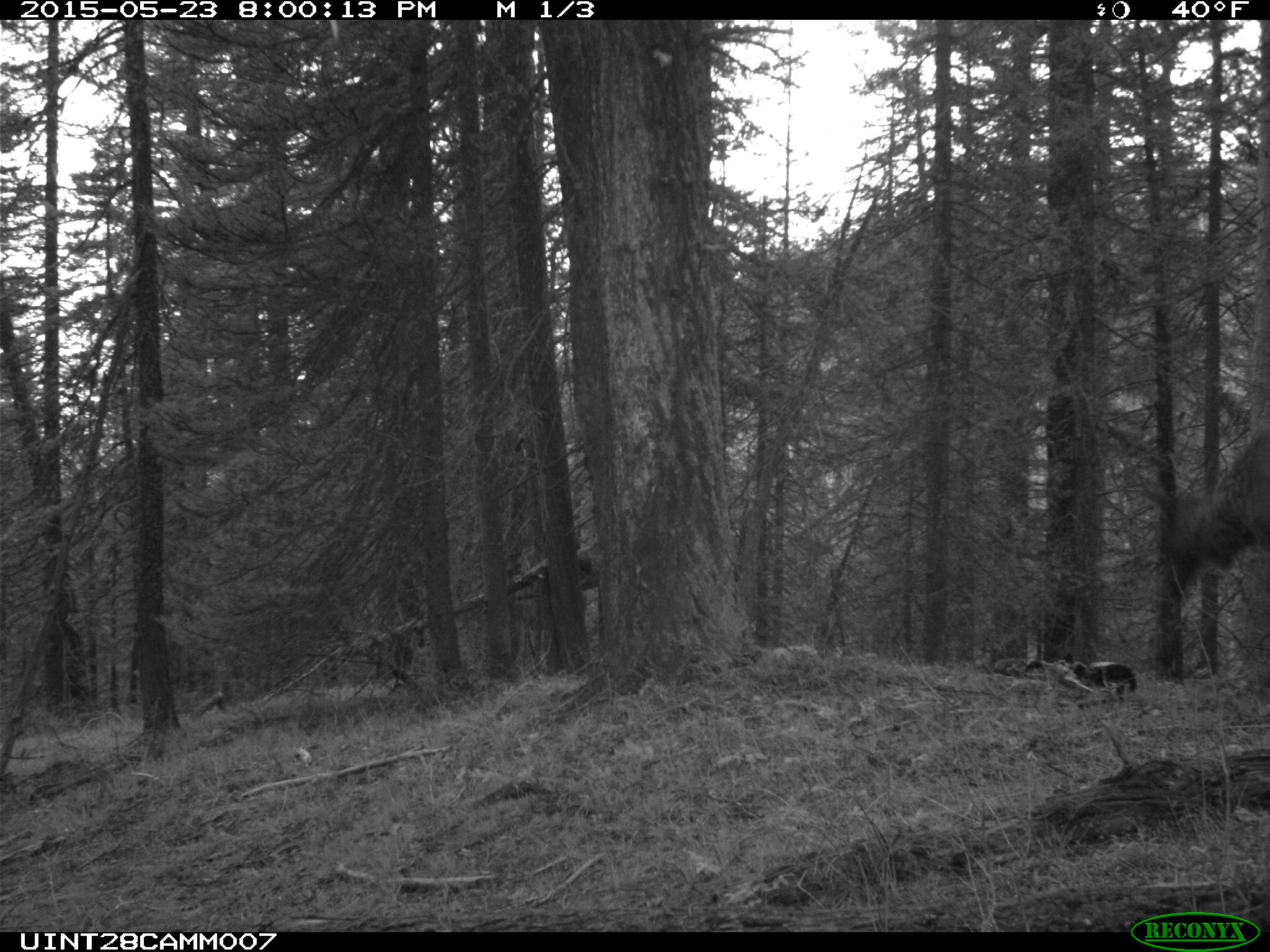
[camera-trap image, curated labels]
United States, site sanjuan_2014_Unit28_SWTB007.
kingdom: Animalia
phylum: Chordata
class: Mammalia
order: Artiodactyla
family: Cervidae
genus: Cervus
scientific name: Cervus elaphus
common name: red deer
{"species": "Cervus elaphus (red deer)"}